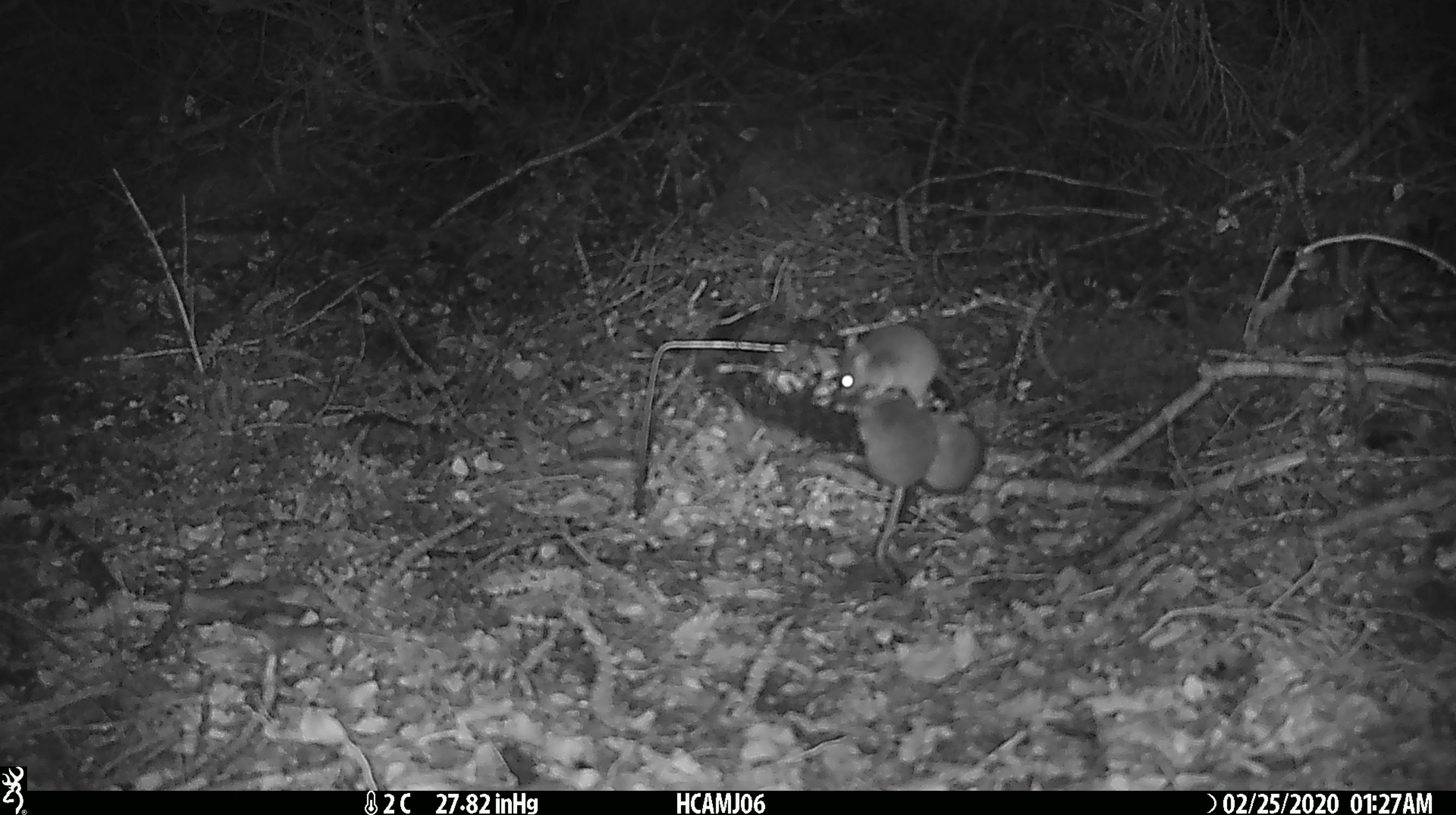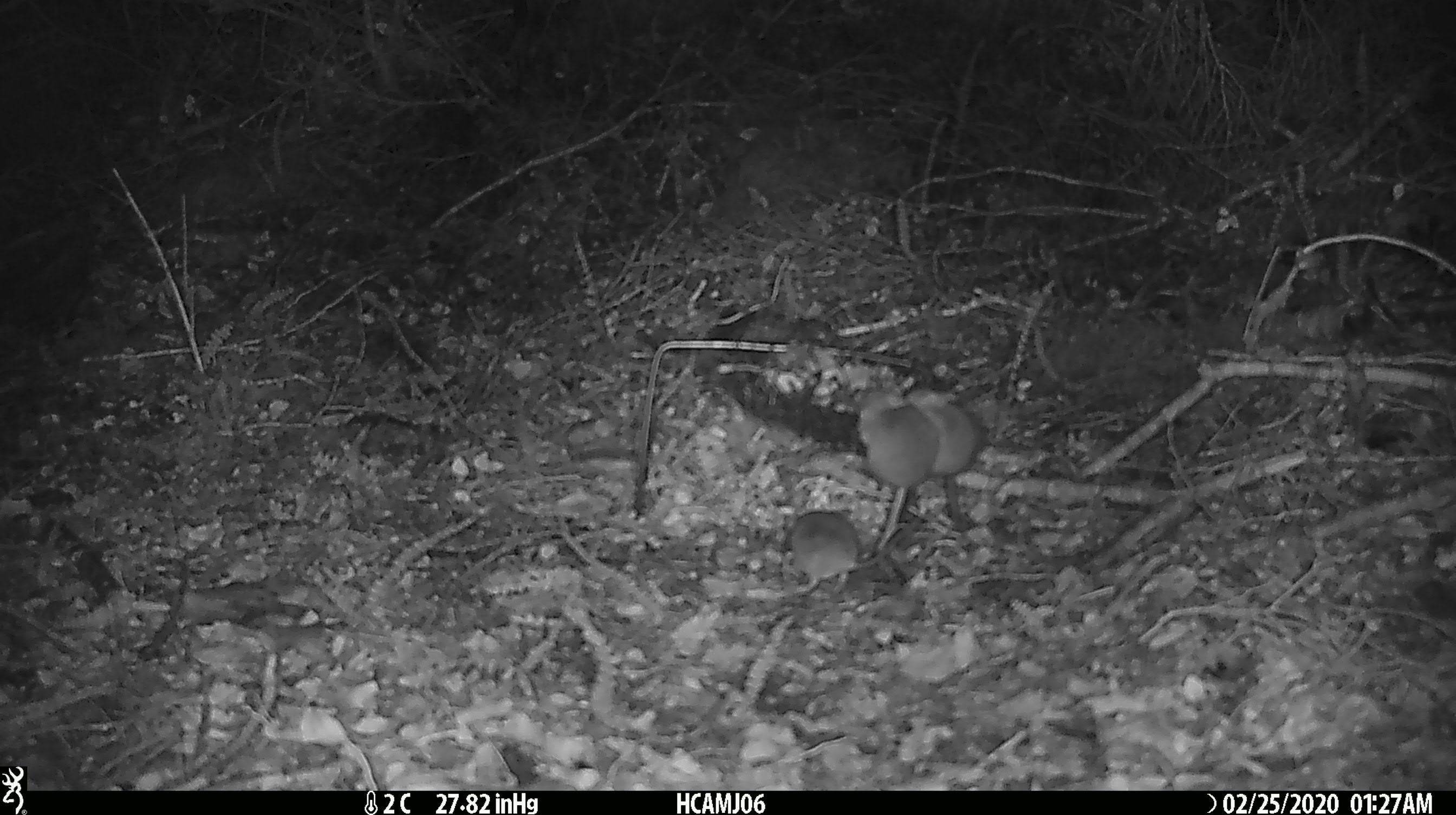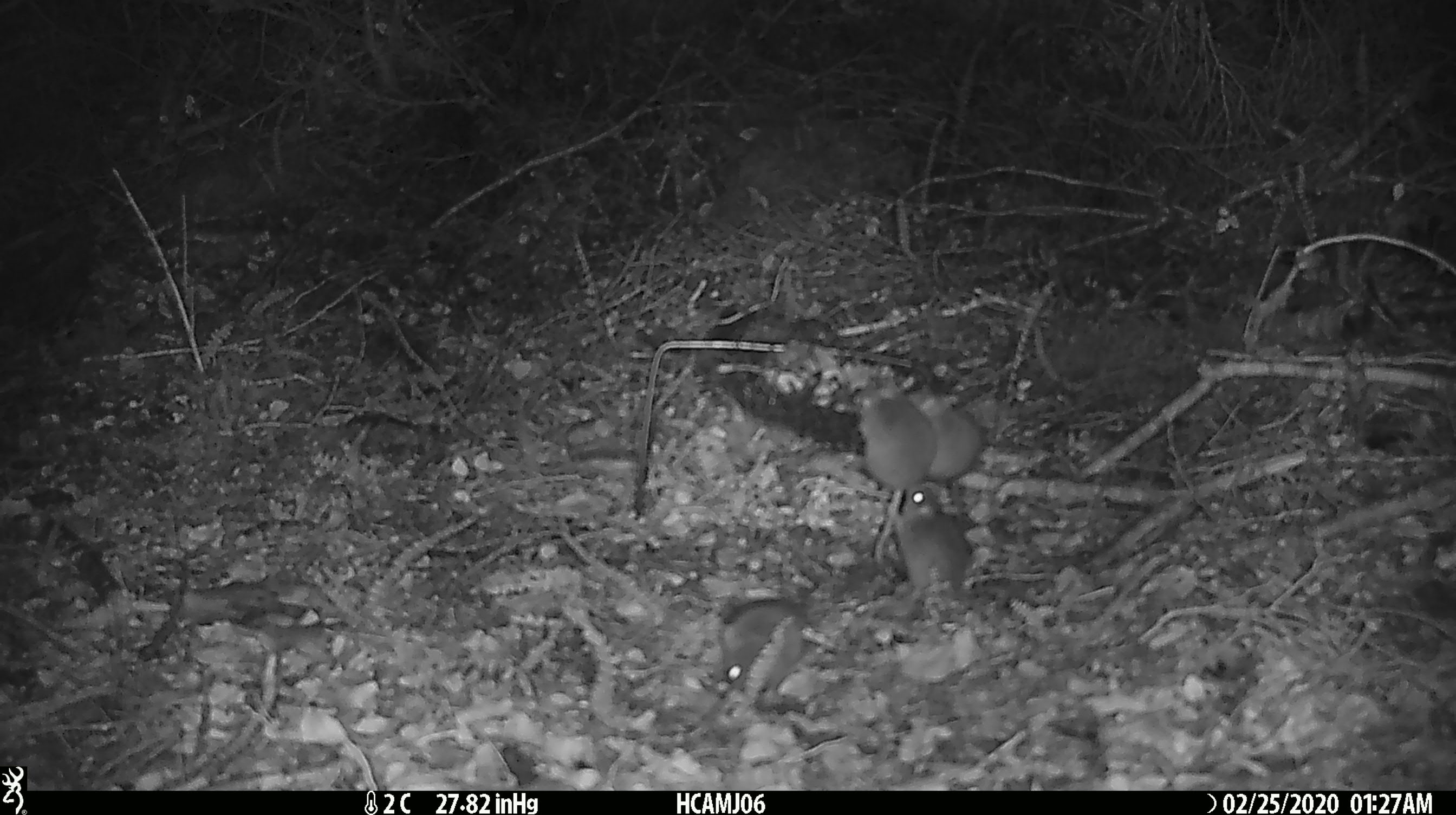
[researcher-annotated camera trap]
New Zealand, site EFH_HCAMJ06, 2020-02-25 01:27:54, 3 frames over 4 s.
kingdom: Animalia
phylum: Chordata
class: Mammalia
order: Rodentia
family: Muridae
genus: Mus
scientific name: Mus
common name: mouse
Mouse (Mus).